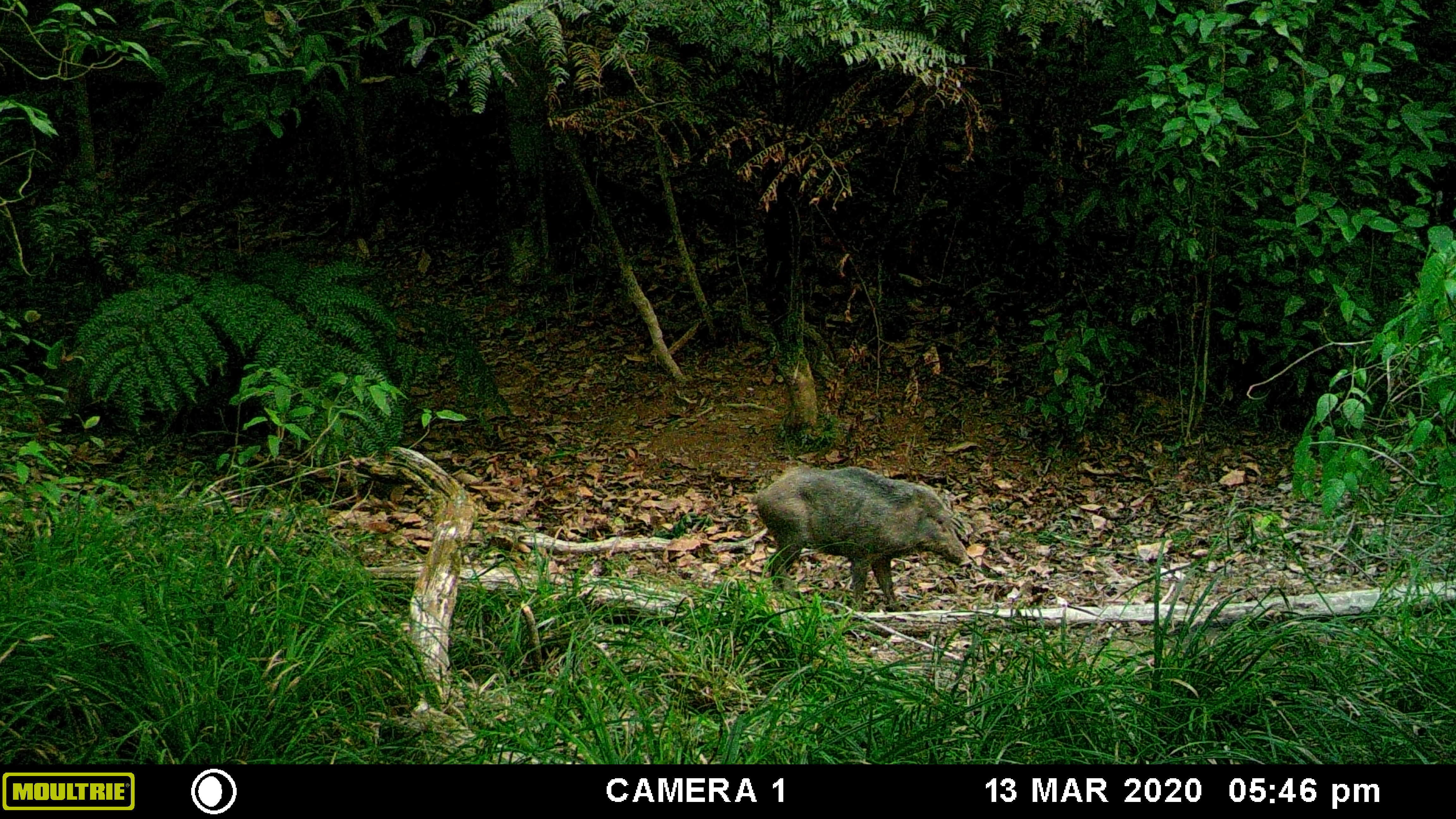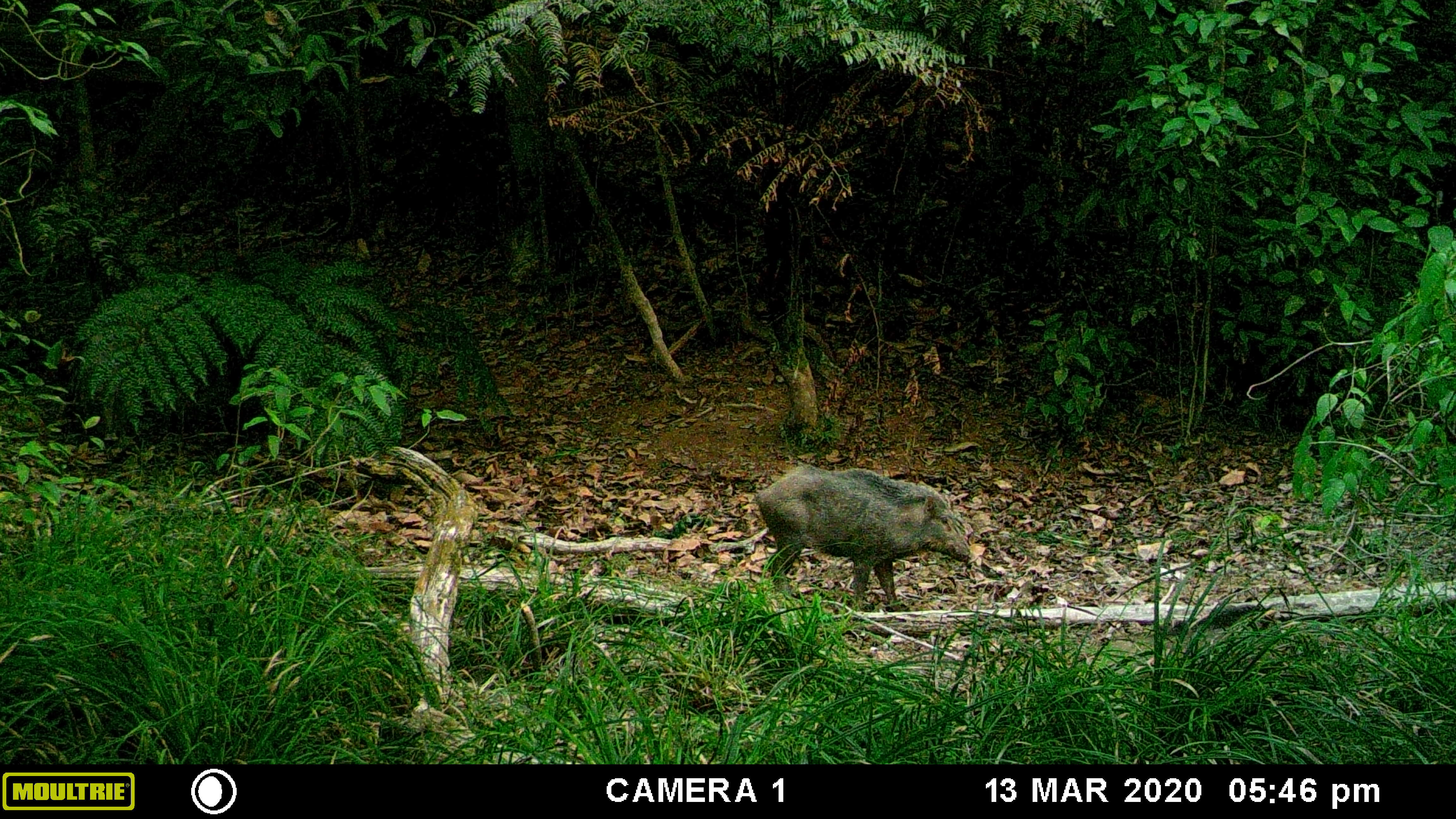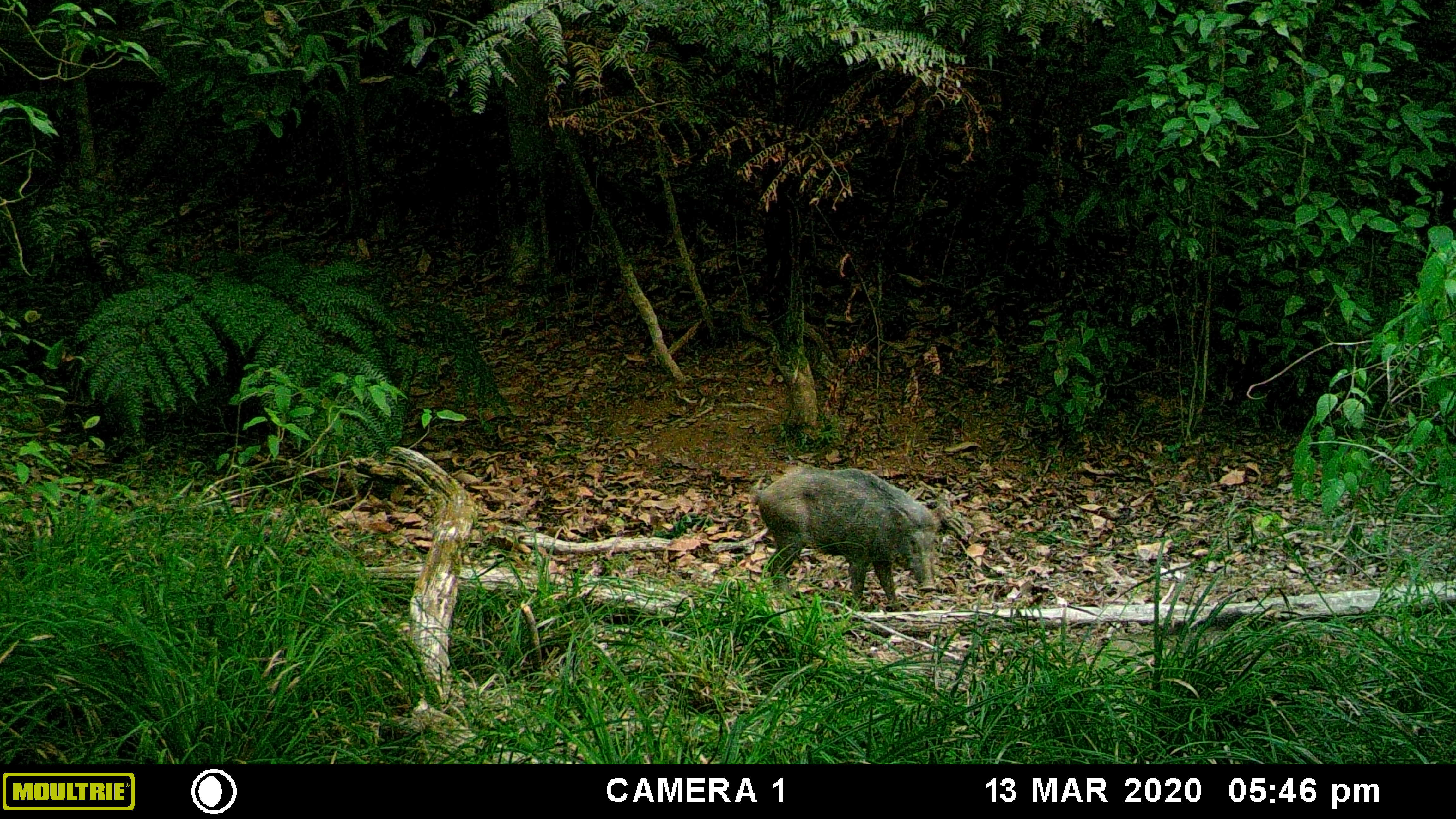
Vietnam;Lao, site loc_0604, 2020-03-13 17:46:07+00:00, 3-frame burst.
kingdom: Animalia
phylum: Chordata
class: Mammalia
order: Artiodactyla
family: Suidae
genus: Sus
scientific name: Sus scrofa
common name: eurasian wild pig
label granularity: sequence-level